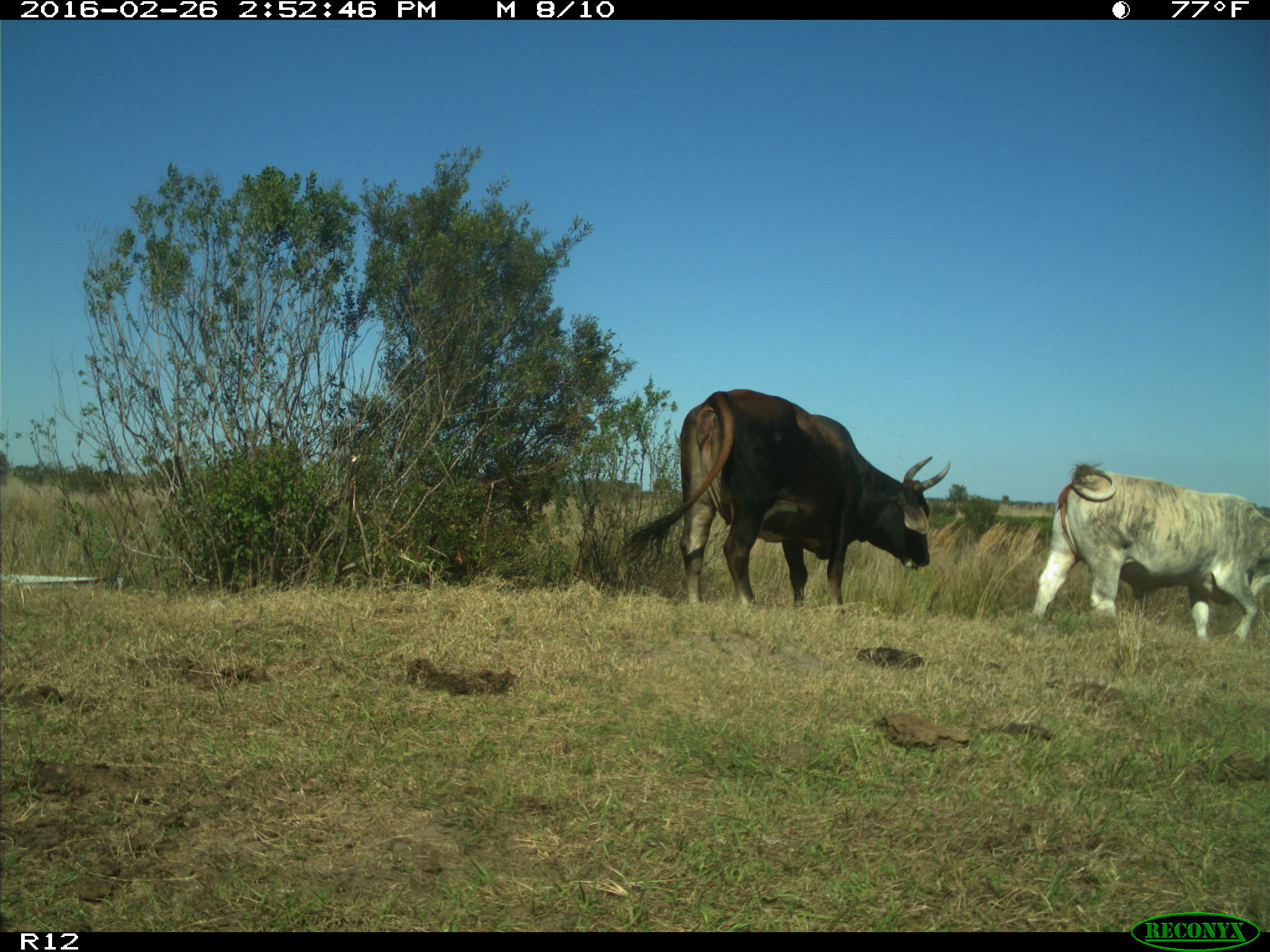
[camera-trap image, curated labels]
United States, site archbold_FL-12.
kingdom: Animalia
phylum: Chordata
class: Mammalia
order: Artiodactyla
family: Bovidae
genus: Bos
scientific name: Bos taurus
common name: domestic cow